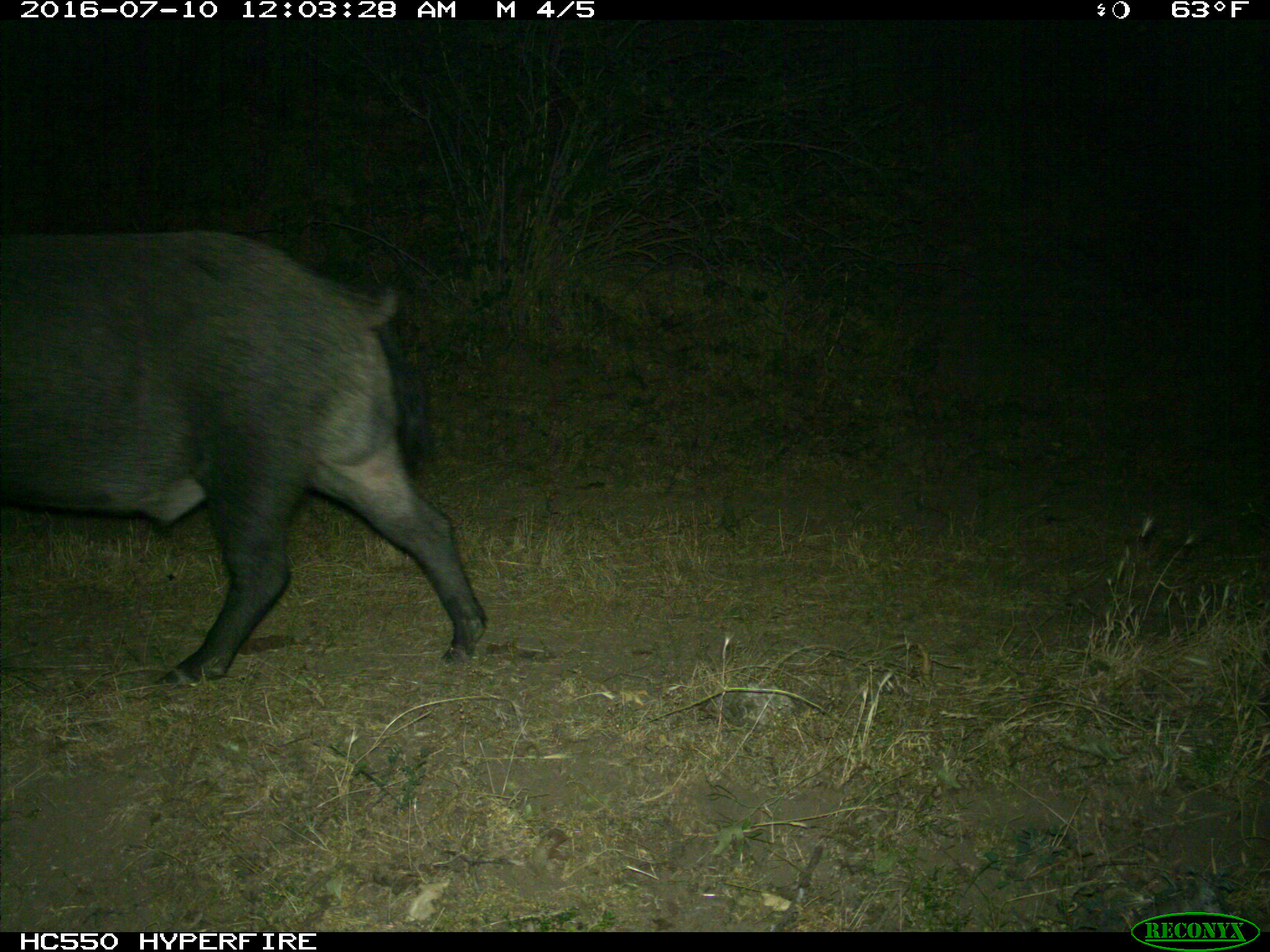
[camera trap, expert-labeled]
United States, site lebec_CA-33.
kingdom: Animalia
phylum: Chordata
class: Mammalia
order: Artiodactyla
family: Suidae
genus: Sus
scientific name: Sus scrofa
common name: wild boar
Sus scrofa (wild boar).